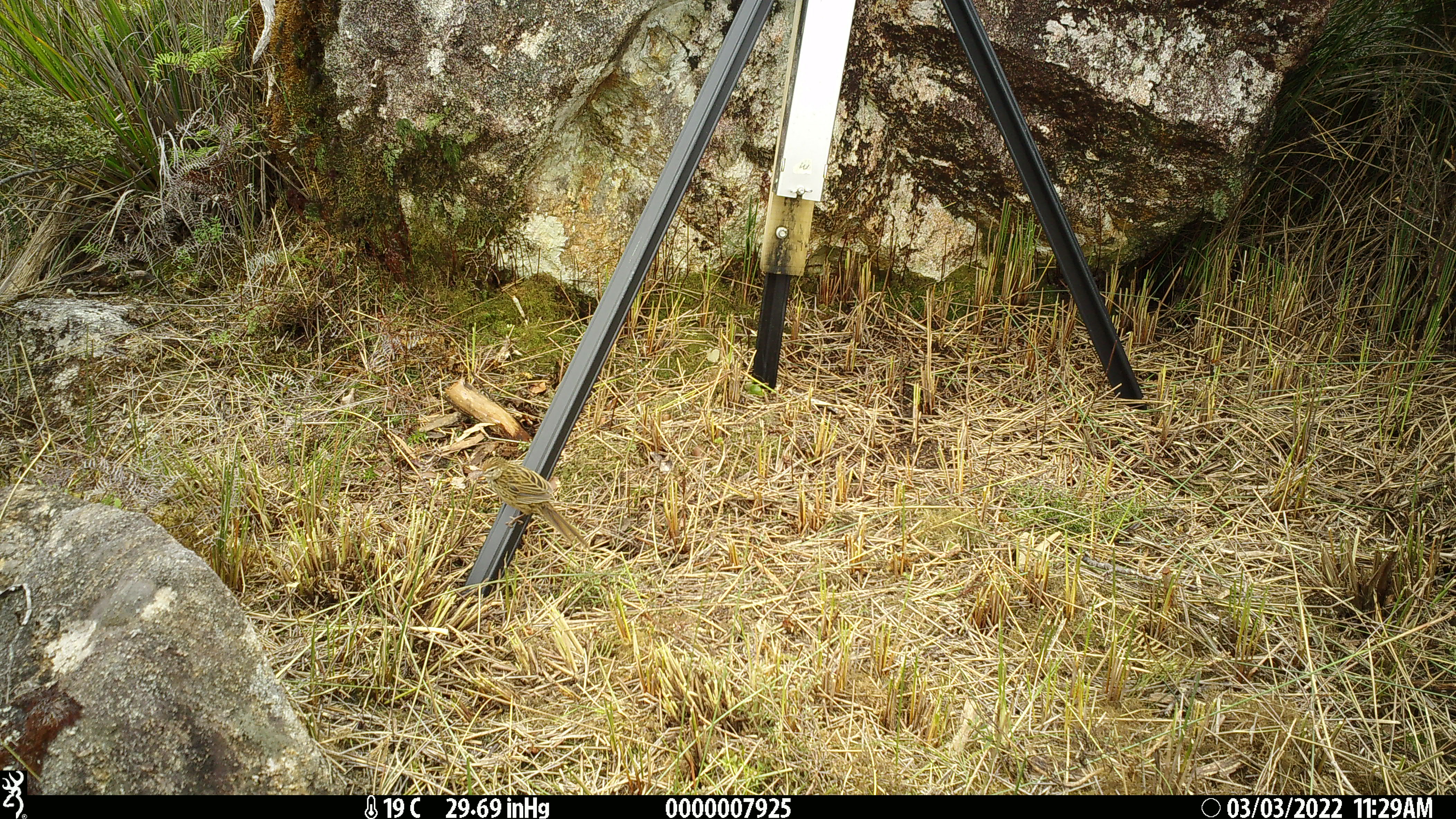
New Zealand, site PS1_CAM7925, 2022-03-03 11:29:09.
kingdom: Animalia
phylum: Chordata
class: Aves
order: Passeriformes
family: Locustellidae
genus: Megalurus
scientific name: Bowdleria punctata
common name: new zealand fernbird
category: fernbird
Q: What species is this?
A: Fernbird (new zealand fernbird) (Bowdleria punctata).